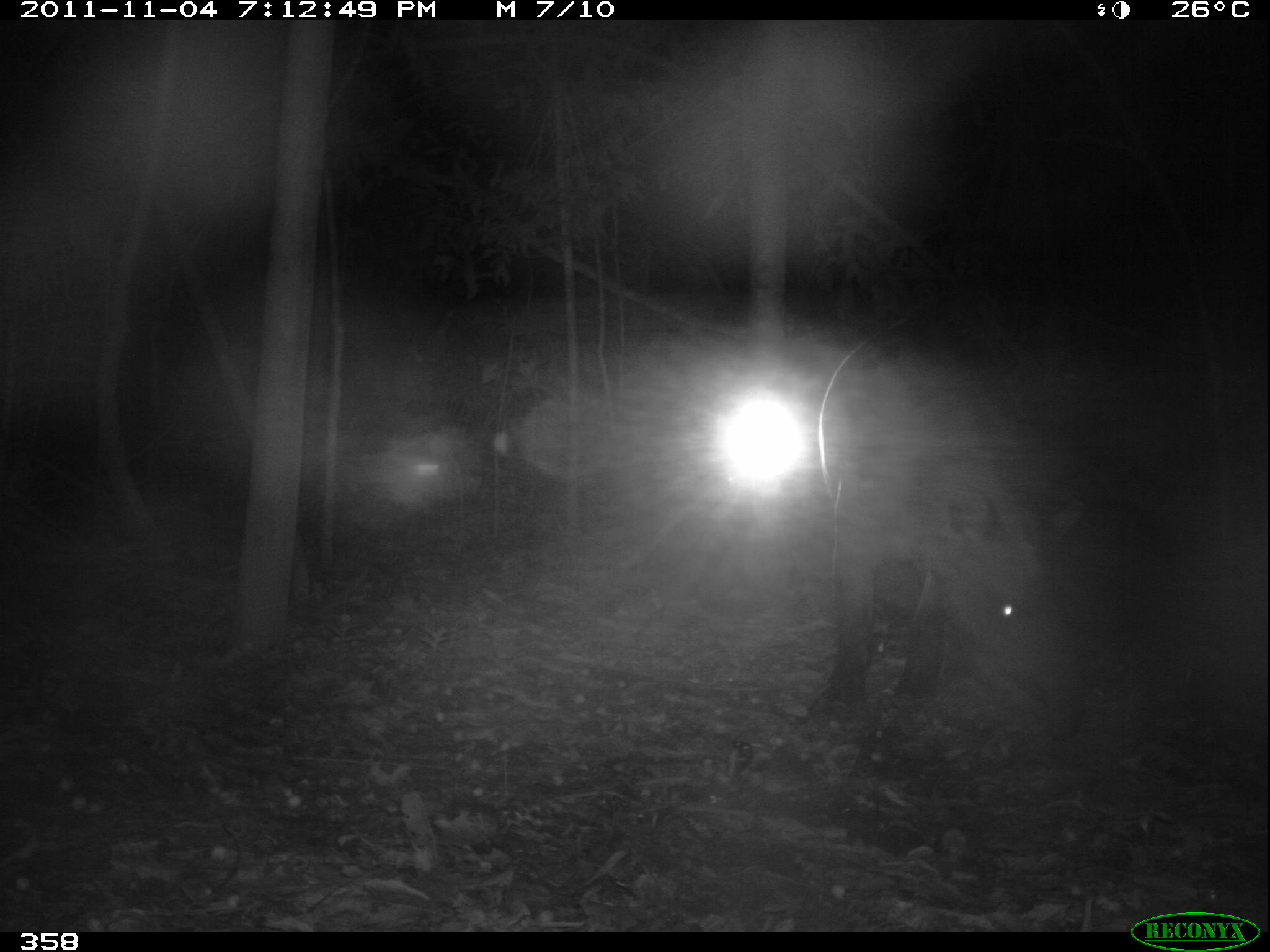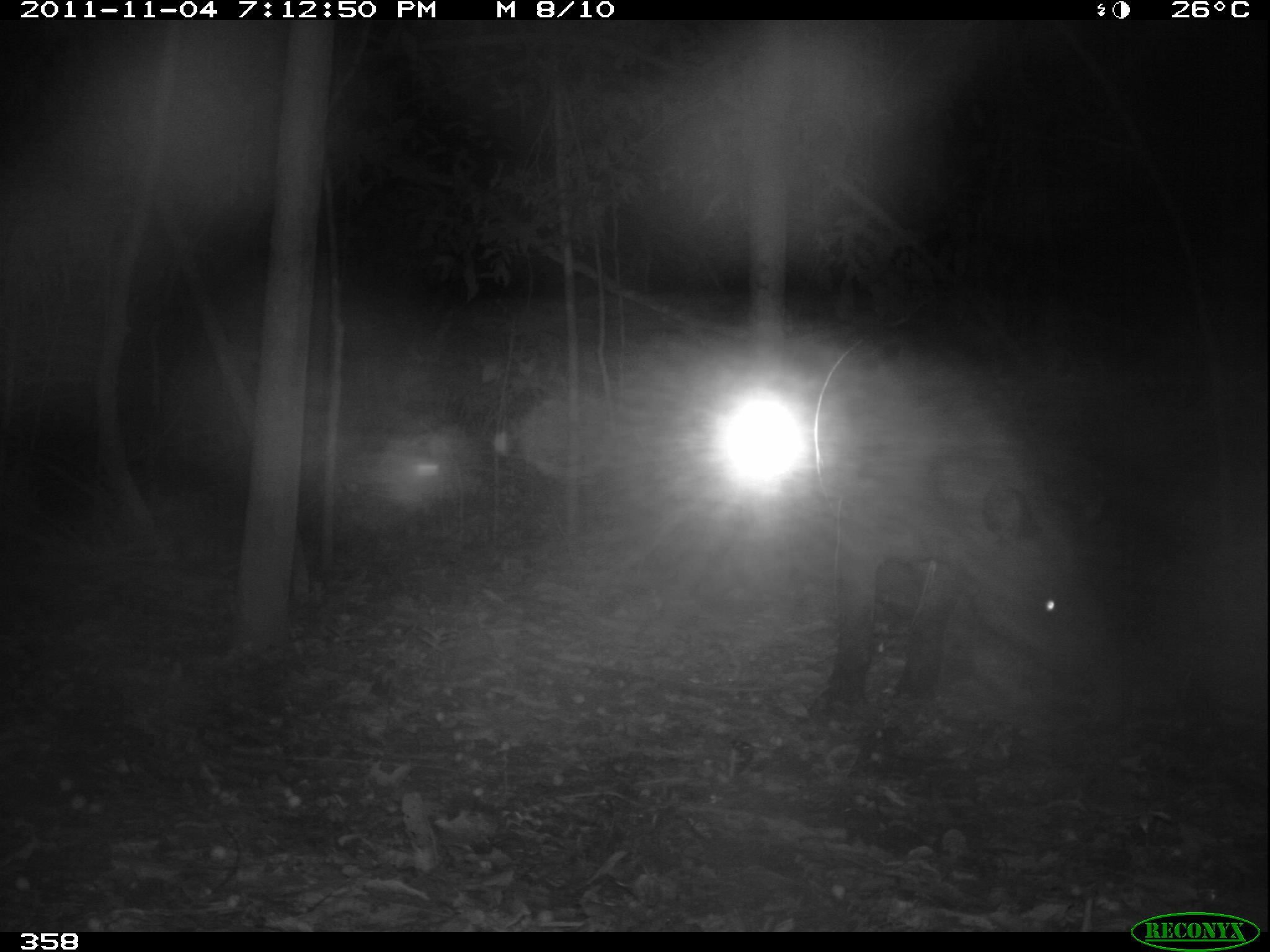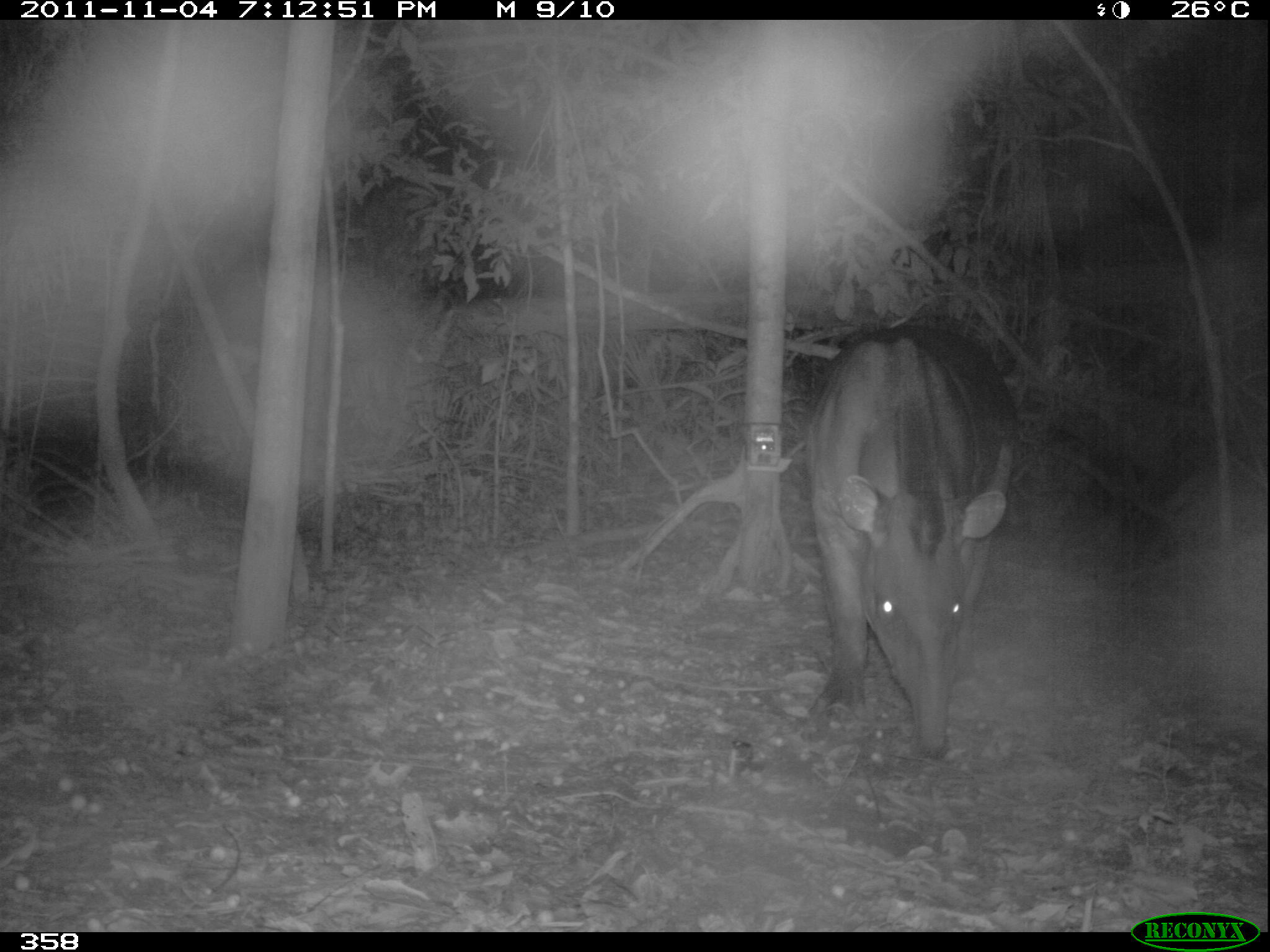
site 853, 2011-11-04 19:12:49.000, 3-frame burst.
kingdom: Animalia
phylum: Chordata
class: Mammalia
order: Perissodactyla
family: Tapiridae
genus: Tapirus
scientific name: Tapirus terrestris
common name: south american tapir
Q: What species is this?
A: Tapirus terrestris (south american tapir).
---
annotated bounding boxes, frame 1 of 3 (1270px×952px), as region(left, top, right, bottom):
tapirus terrestris: region(815, 291, 1085, 739)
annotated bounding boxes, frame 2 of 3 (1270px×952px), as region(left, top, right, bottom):
tapirus terrestris: region(800, 286, 1127, 741)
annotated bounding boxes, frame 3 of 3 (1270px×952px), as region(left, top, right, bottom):
tapirus terrestris: region(802, 323, 1017, 758)